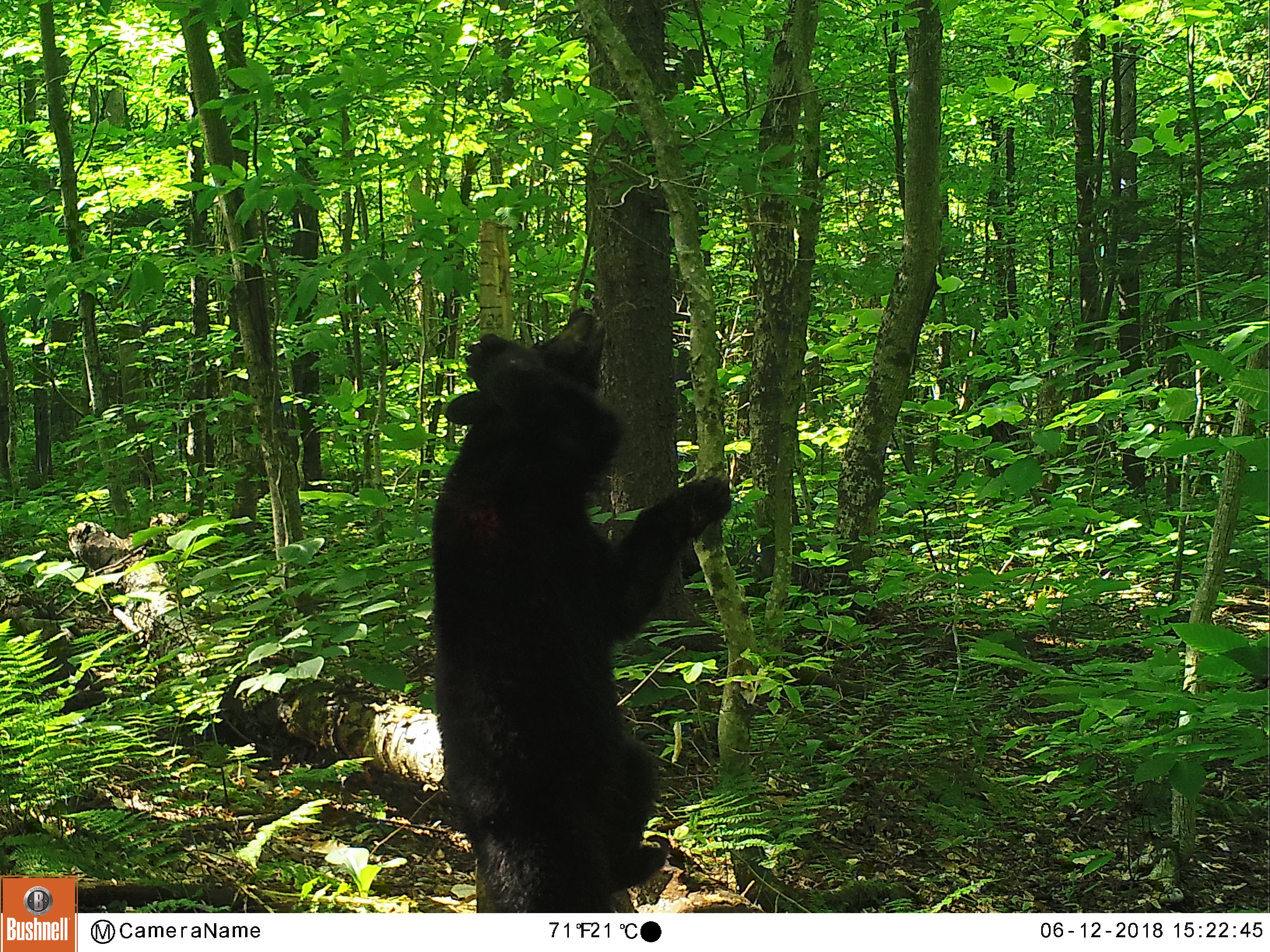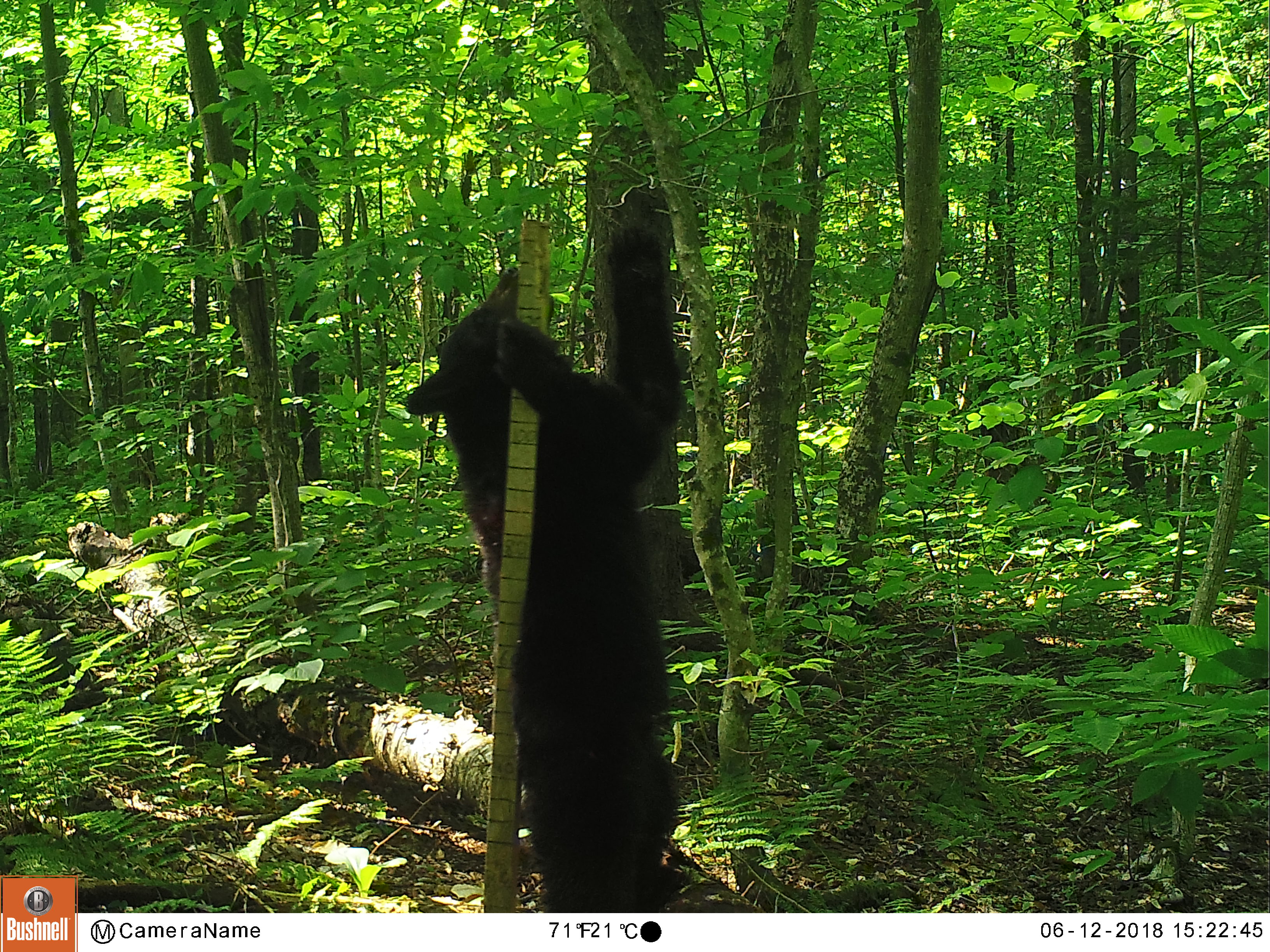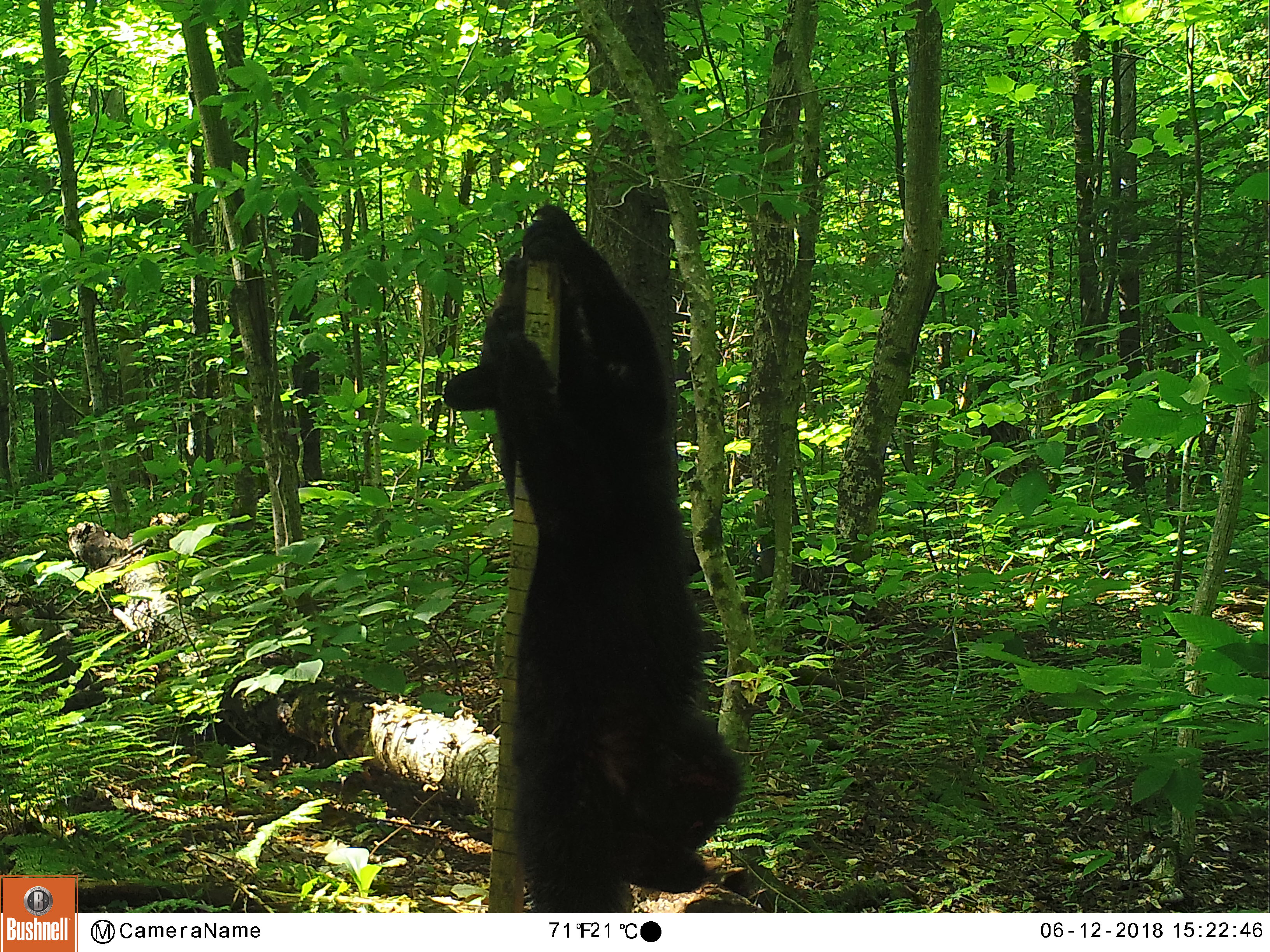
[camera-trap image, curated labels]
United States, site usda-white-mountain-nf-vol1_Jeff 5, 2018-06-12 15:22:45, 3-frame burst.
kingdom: Animalia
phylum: Chordata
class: Mammalia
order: Carnivora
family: Ursidae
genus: Ursus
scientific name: Ursus americanus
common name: black bear